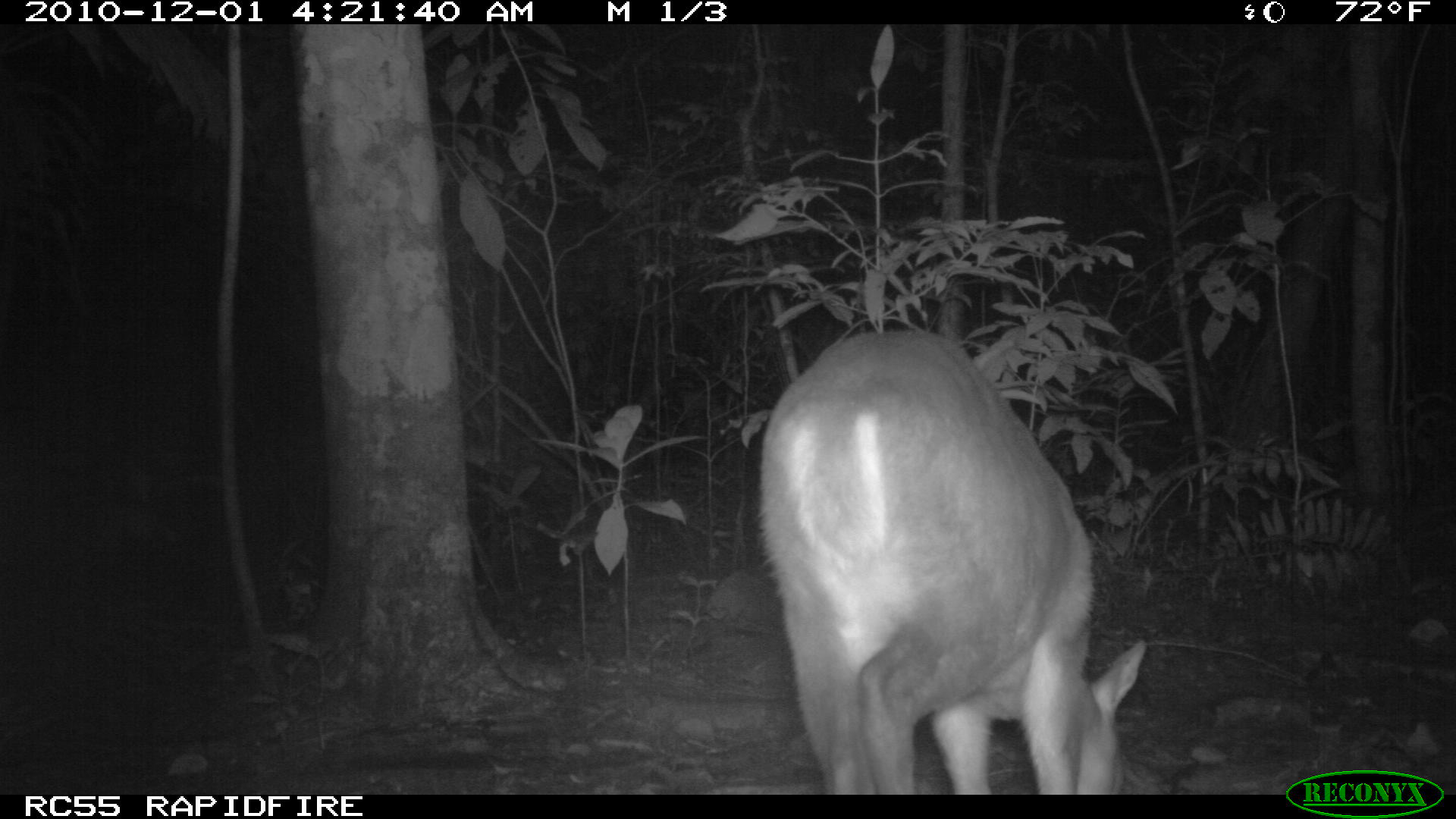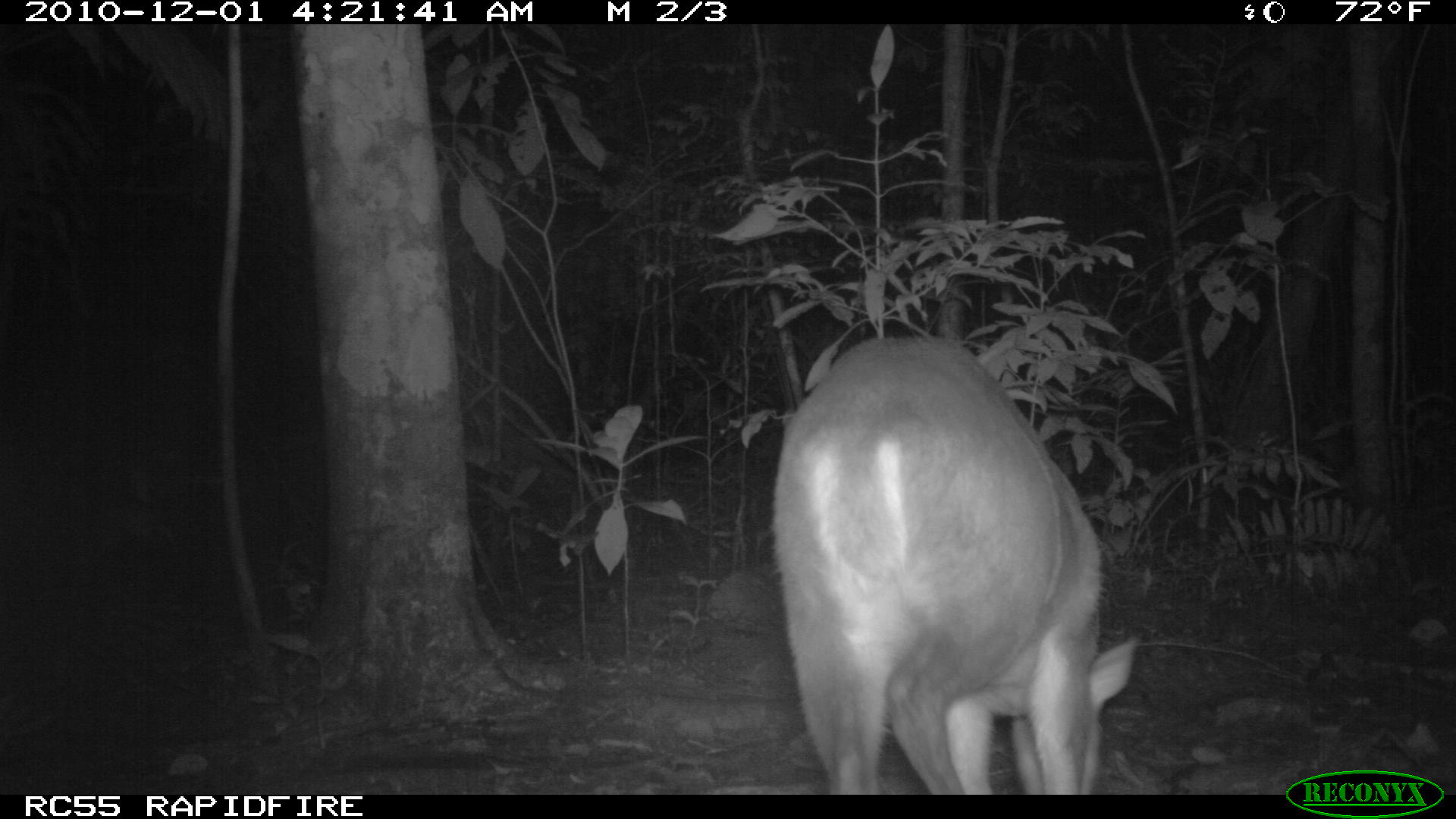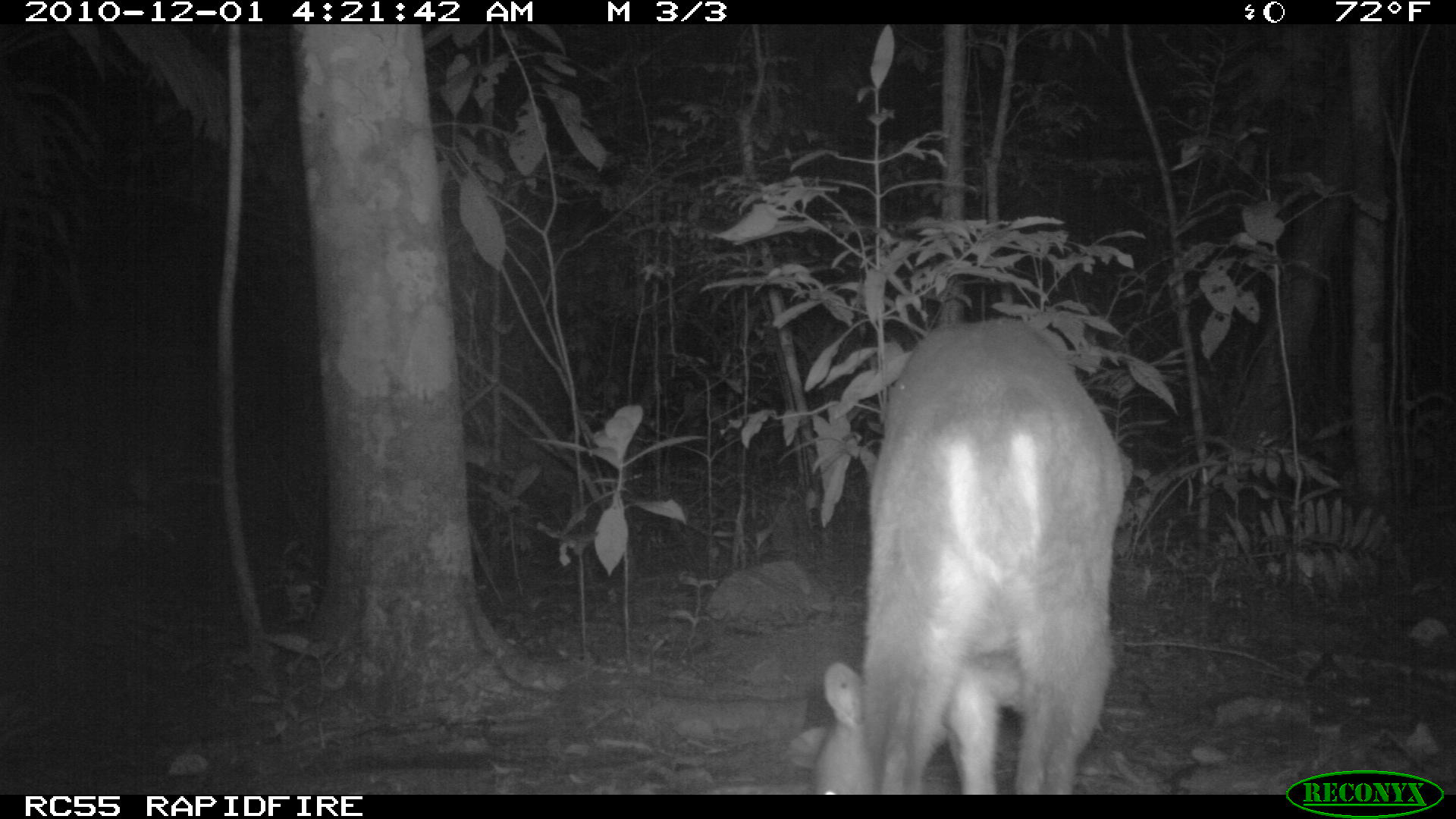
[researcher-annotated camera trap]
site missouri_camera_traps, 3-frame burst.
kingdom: Animalia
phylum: Chordata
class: Mammalia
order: Artiodactyla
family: Cervidae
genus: Mazama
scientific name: Mazama americana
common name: red brocket deer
Red brocket deer (Mazama americana). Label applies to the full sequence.